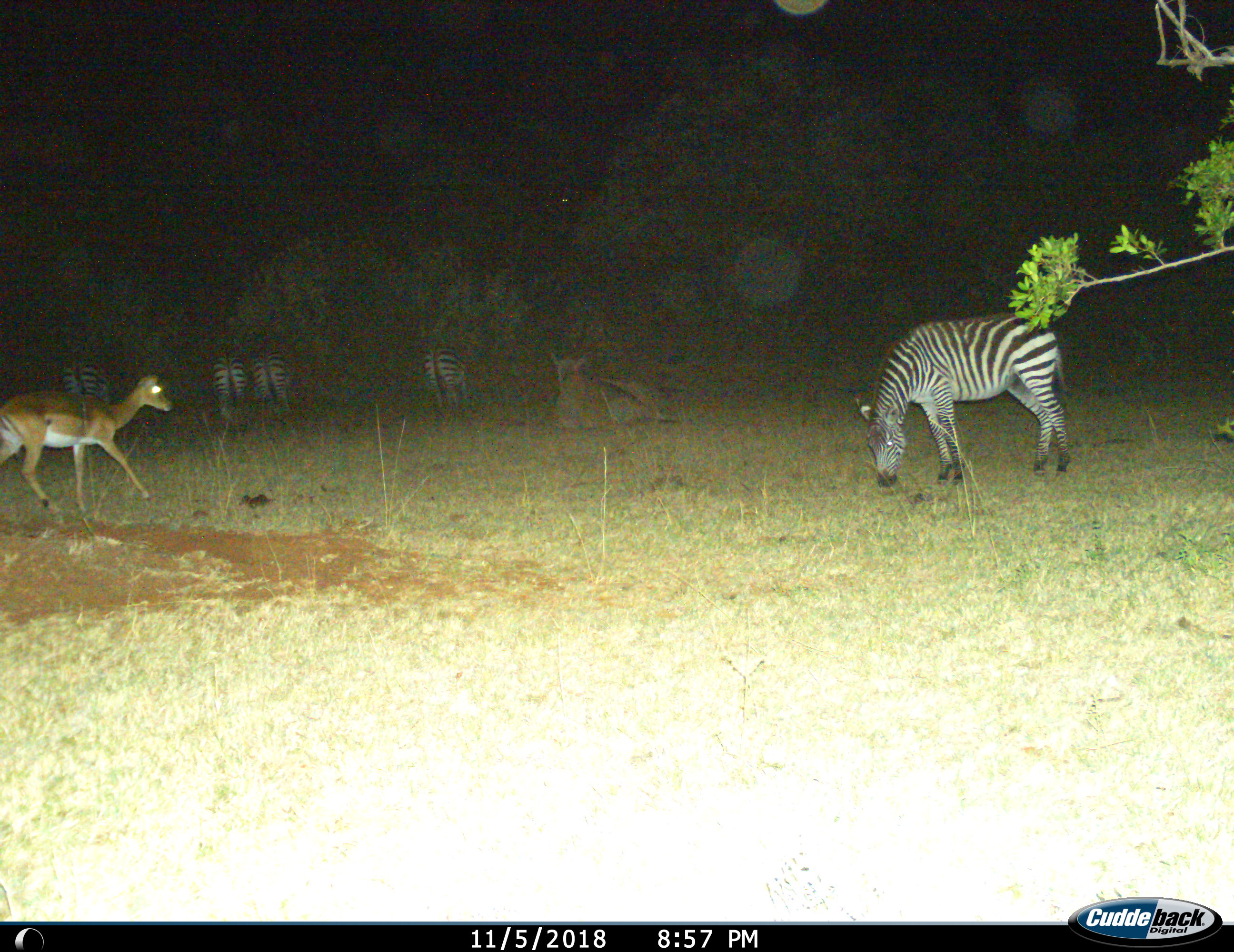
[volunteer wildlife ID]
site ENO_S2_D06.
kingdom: Animalia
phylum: Chordata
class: Mammalia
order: Artiodactyla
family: Bovidae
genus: Tragelaphus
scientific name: Tragelaphus oryx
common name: eland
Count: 1.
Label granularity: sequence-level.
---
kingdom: Animalia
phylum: Chordata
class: Mammalia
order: Artiodactyla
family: Bovidae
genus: Aepyceros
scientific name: Aepyceros melampus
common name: impala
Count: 1.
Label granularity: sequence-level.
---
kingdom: Animalia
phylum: Chordata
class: Mammalia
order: Perissodactyla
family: Equidae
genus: Equus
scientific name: Equus quagga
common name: plains zebra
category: zebraplains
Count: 5.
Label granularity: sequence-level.